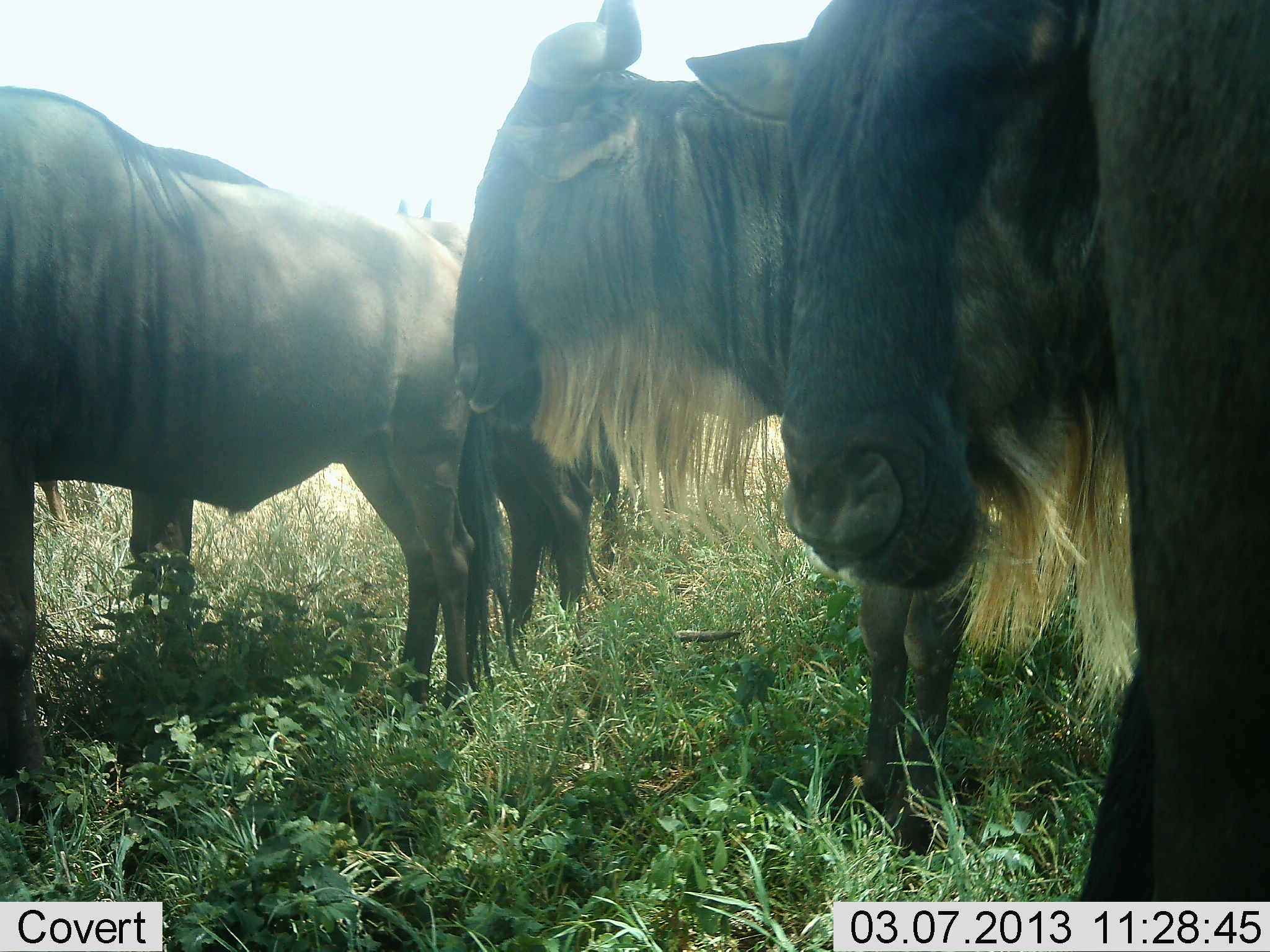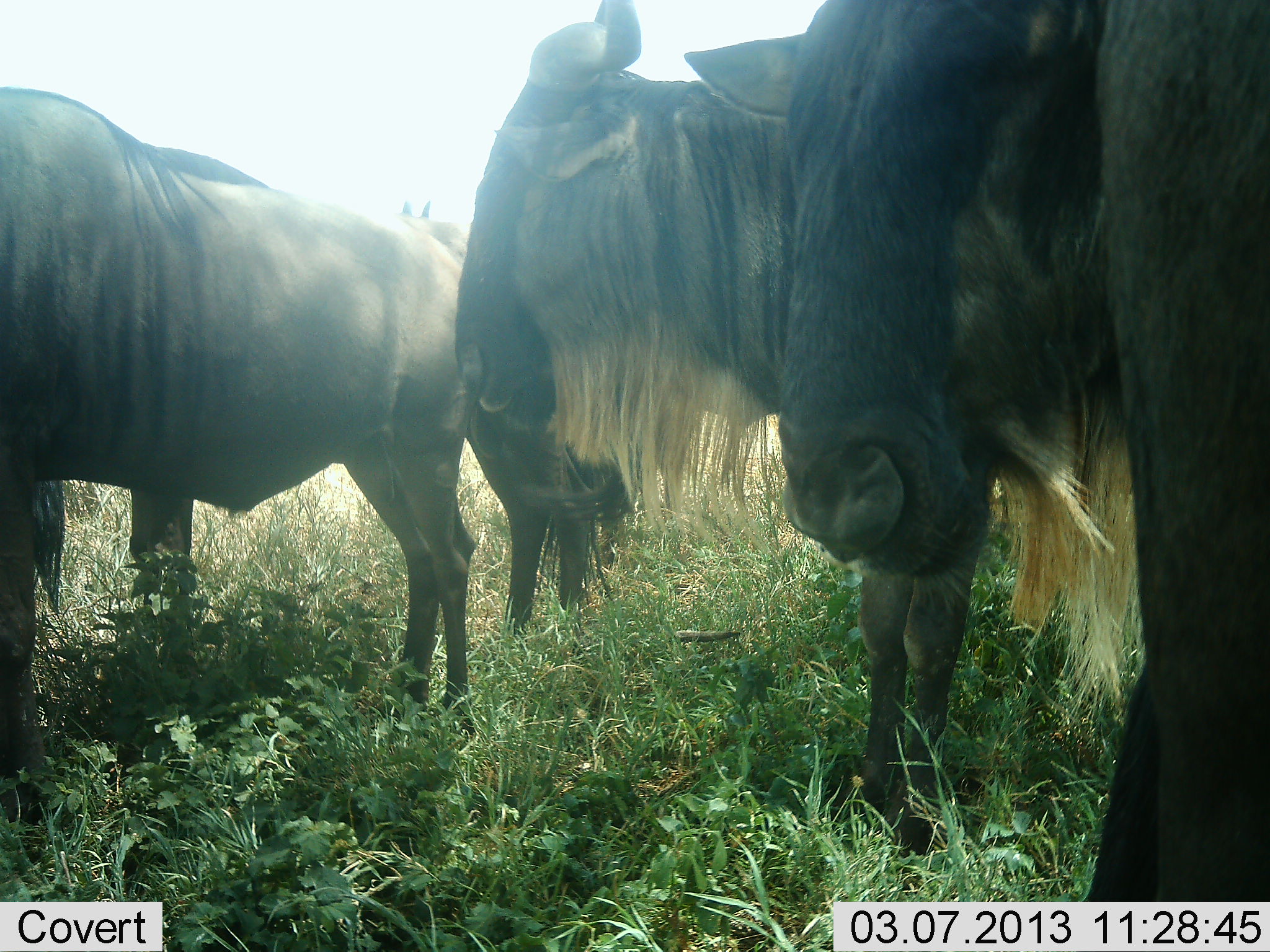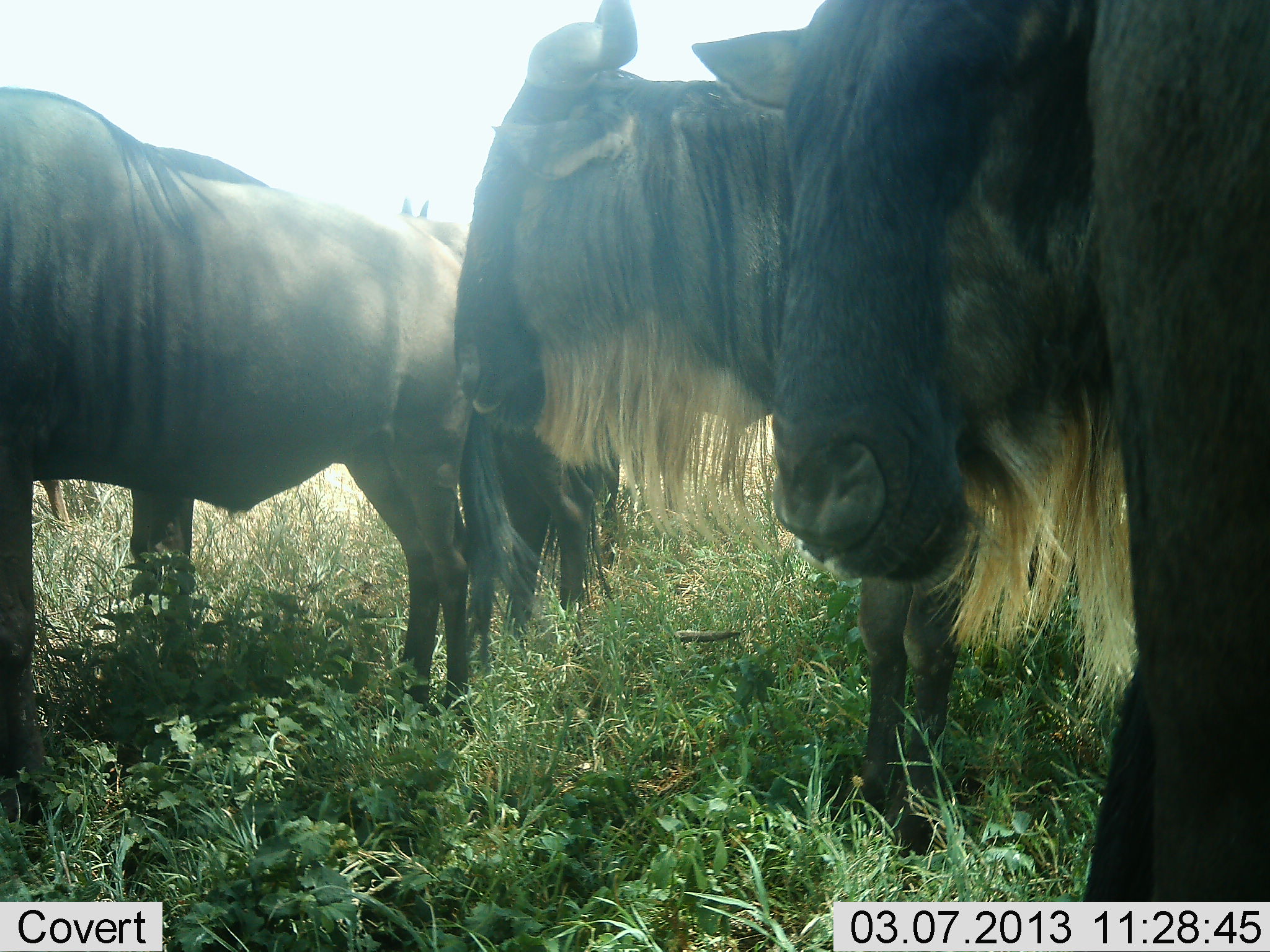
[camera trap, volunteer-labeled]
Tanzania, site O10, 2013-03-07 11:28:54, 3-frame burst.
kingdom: Animalia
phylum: Chordata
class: Mammalia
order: Artiodactyla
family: Bovidae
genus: Connochaetes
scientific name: Connochaetes taurinus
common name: blue wildebeest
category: wildebeest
Wildebeest (blue wildebeest) (Connochaetes taurinus), count 4. Behavior (volunteer vote fractions): standing 82%, resting 0%, moving 0%, interacting 0%. Young present (vote fraction): 0%. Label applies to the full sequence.